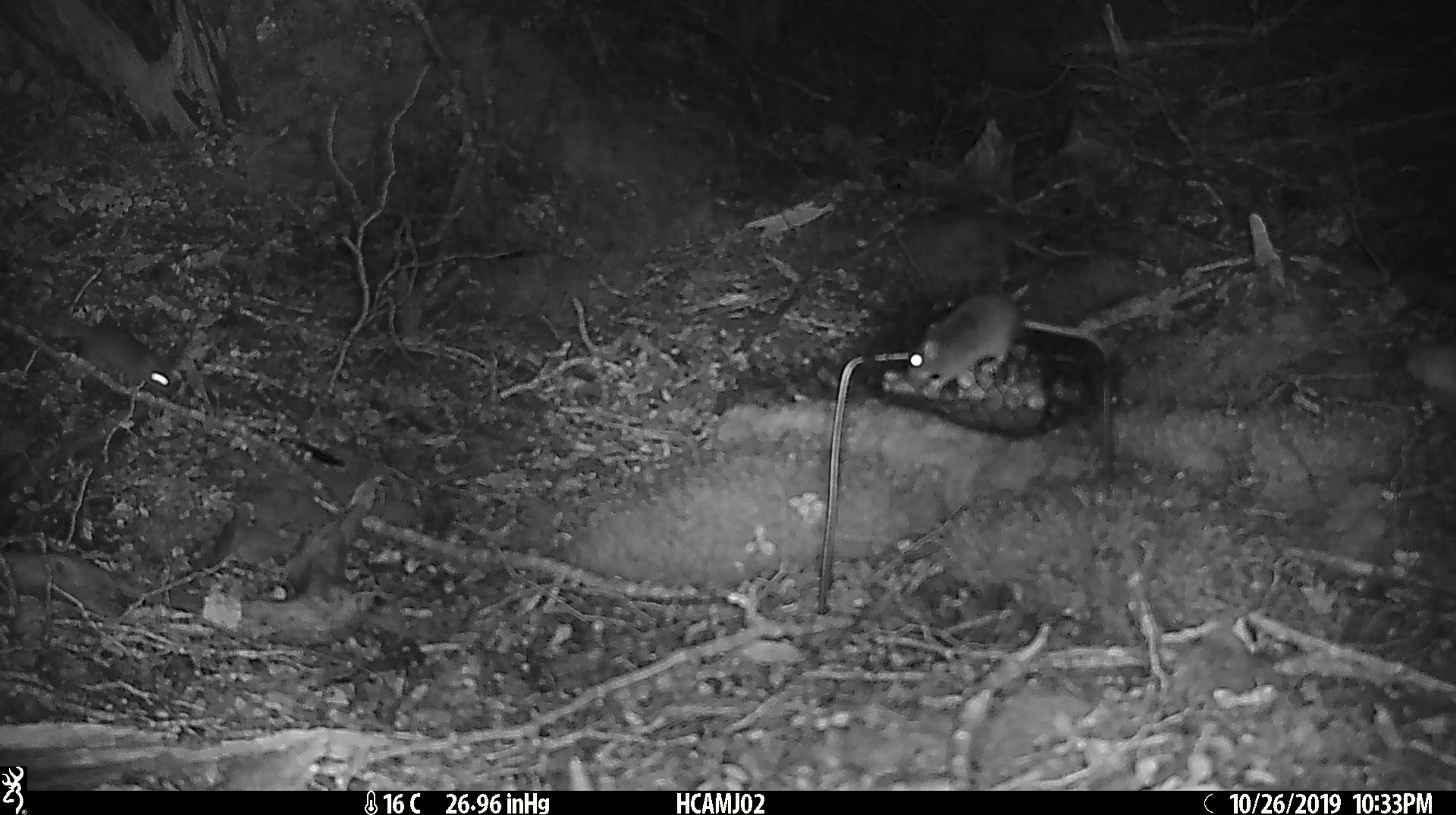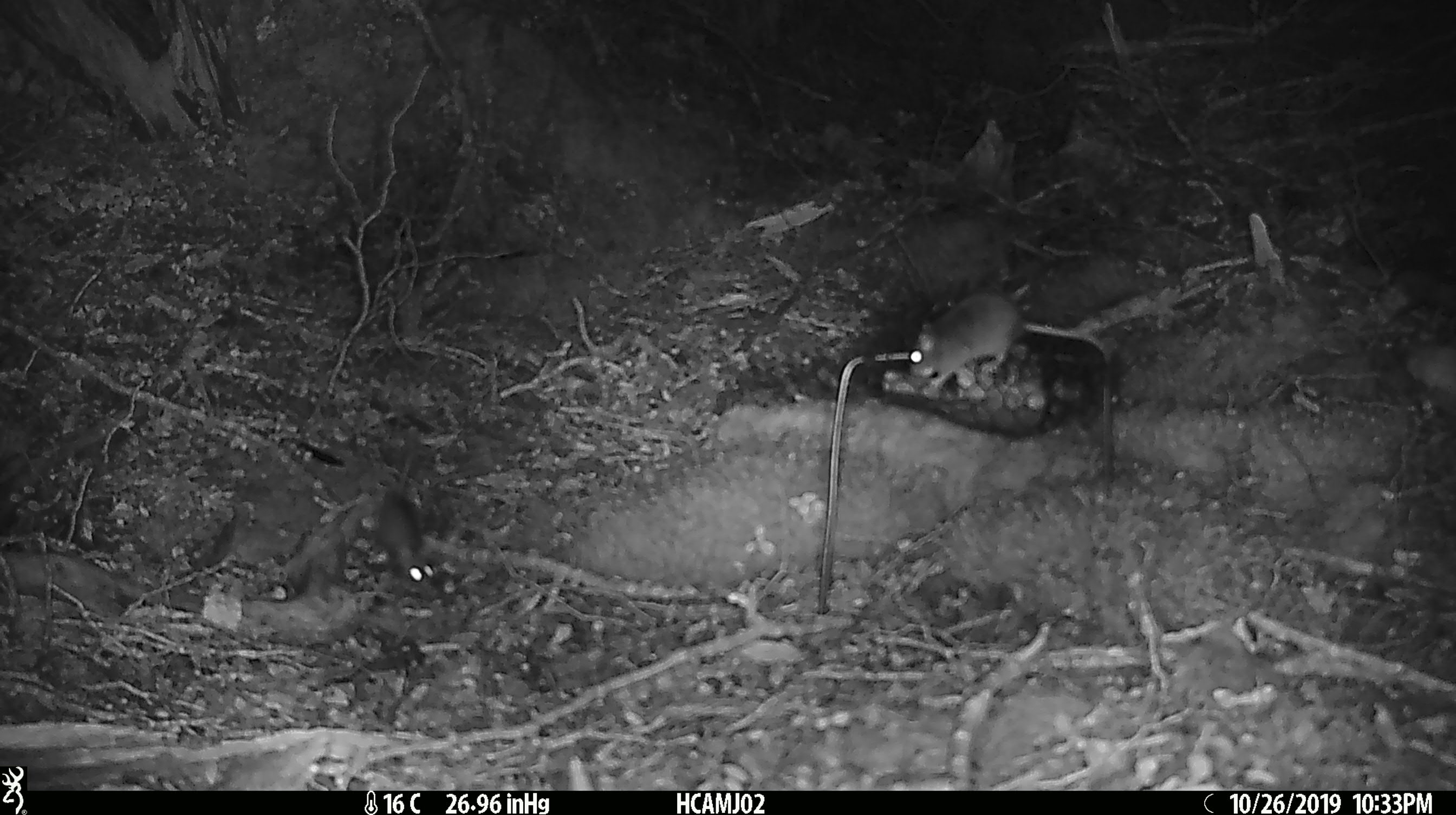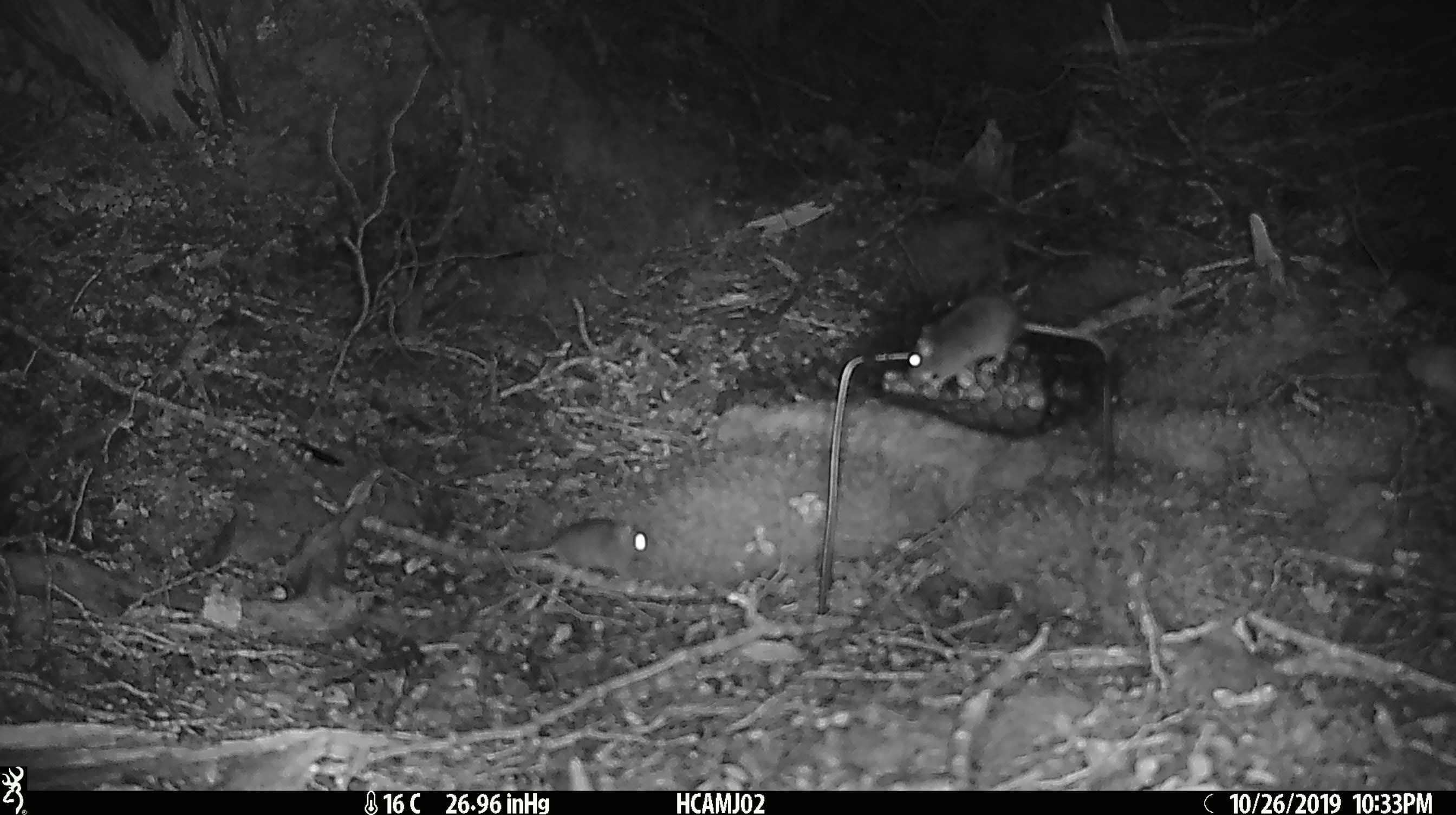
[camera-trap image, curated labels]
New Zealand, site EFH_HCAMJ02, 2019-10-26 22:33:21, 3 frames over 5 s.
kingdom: Animalia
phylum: Chordata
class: Mammalia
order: Rodentia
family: Muridae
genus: Mus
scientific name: Mus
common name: mouse